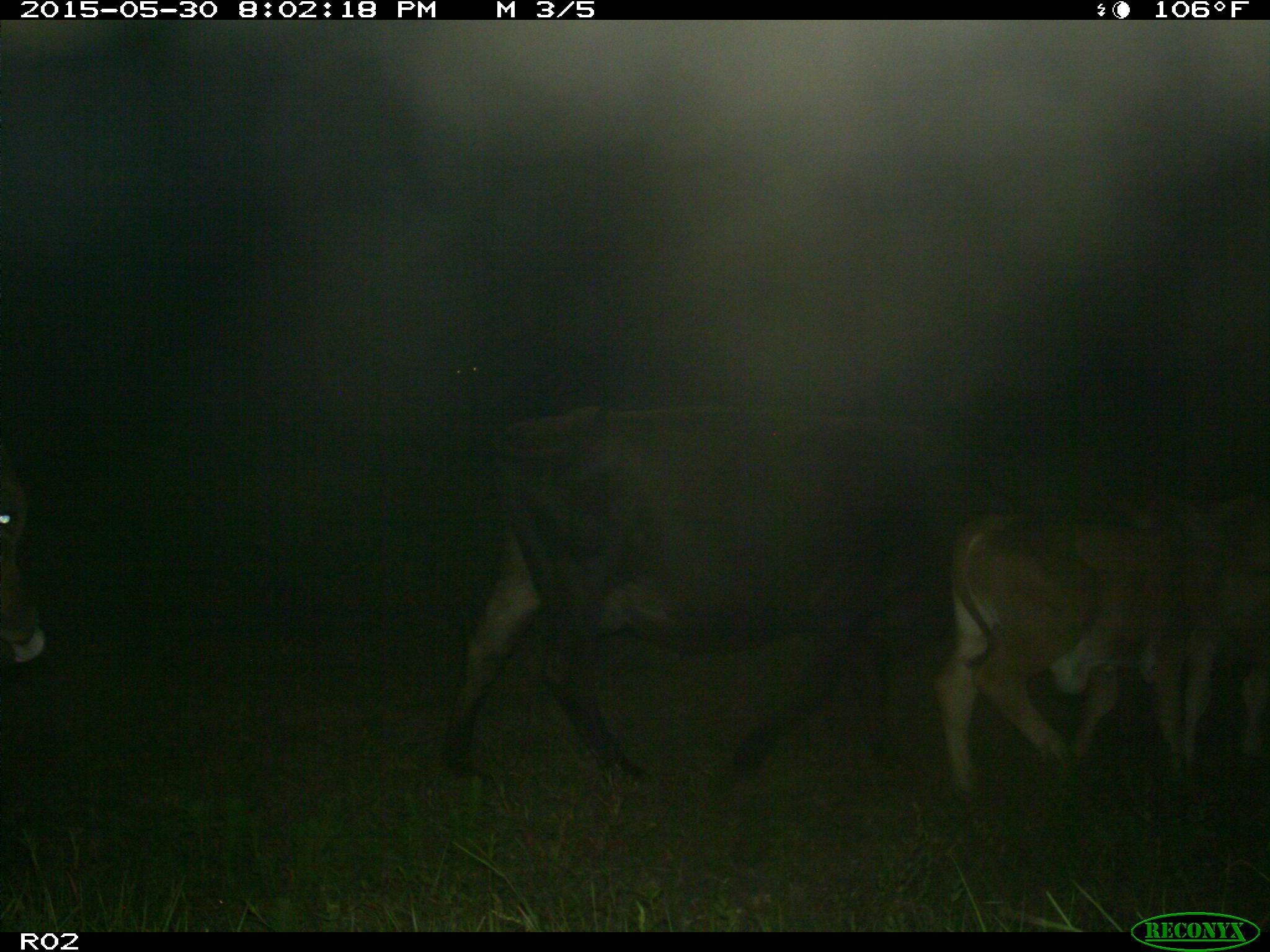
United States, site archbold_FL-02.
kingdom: Animalia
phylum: Chordata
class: Mammalia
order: Artiodactyla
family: Bovidae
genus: Bos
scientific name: Bos taurus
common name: domestic cow